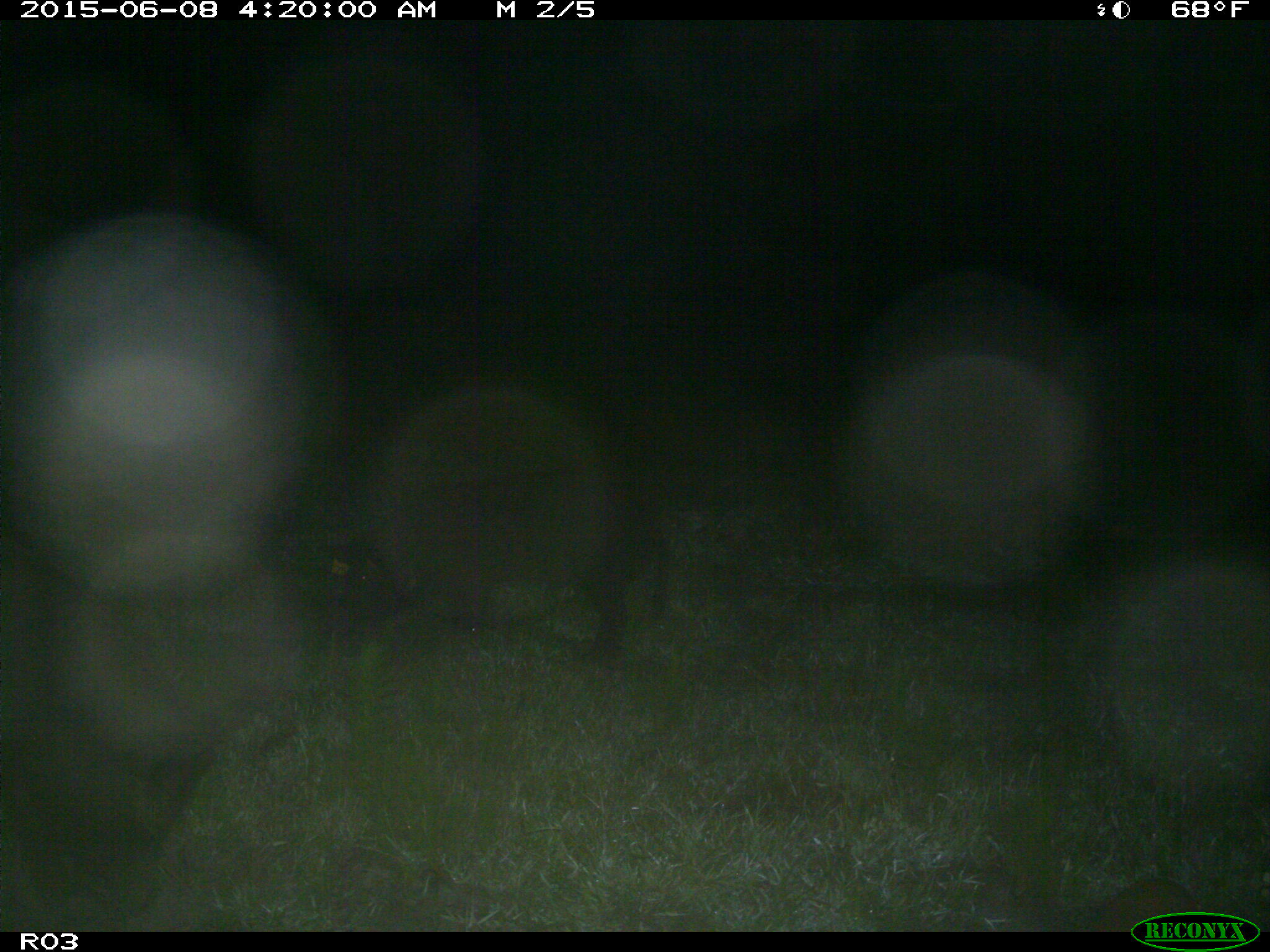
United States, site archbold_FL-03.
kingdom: Animalia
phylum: Chordata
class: Mammalia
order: Artiodactyla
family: Suidae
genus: Sus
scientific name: Sus scrofa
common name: wild boar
Sus scrofa (wild boar).